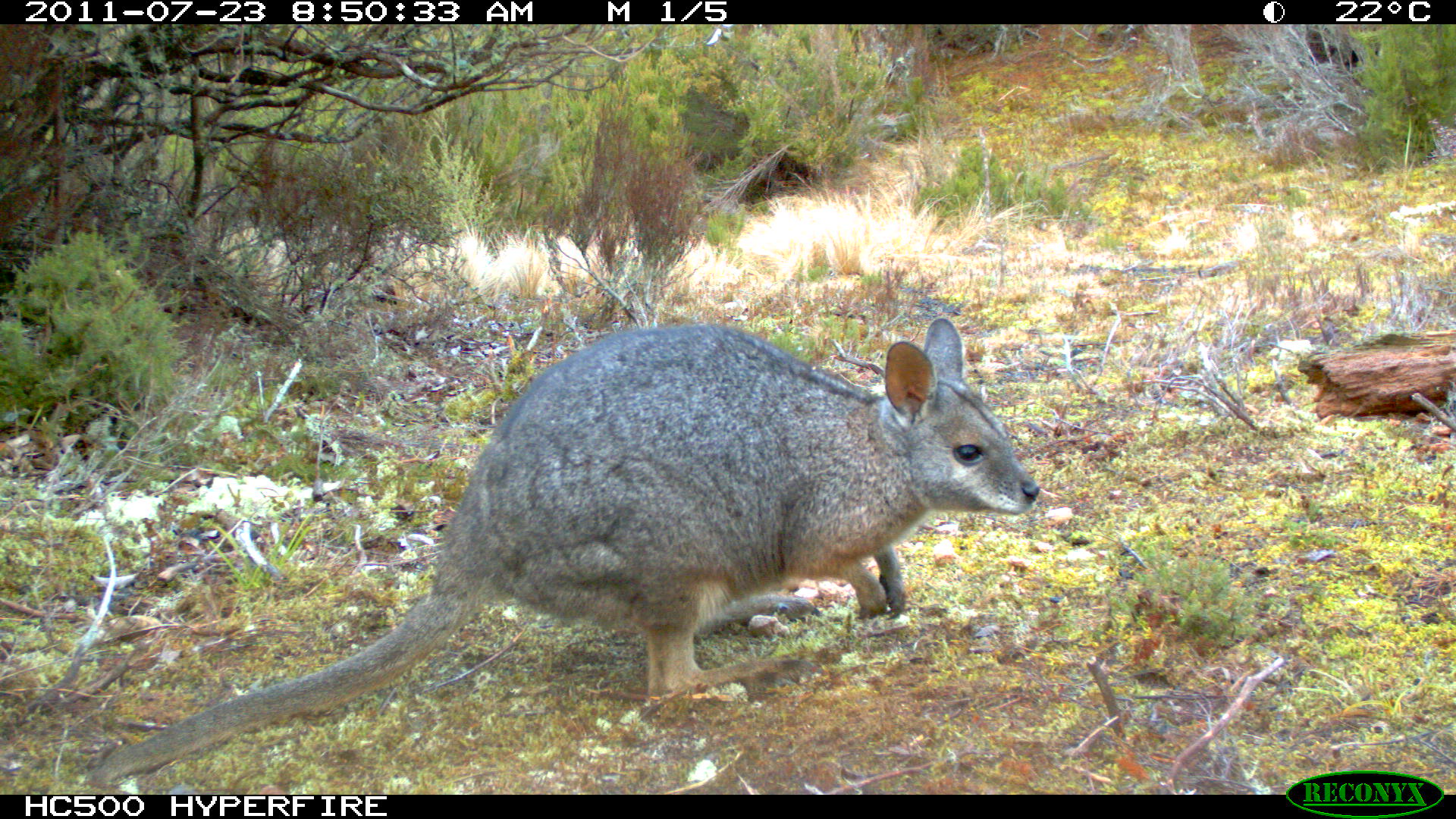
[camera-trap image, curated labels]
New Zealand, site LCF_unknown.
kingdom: Animalia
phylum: Chordata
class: Mammalia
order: Diprotodontia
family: Macropodidae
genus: Notamacropus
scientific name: Notamacropus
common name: wallaby